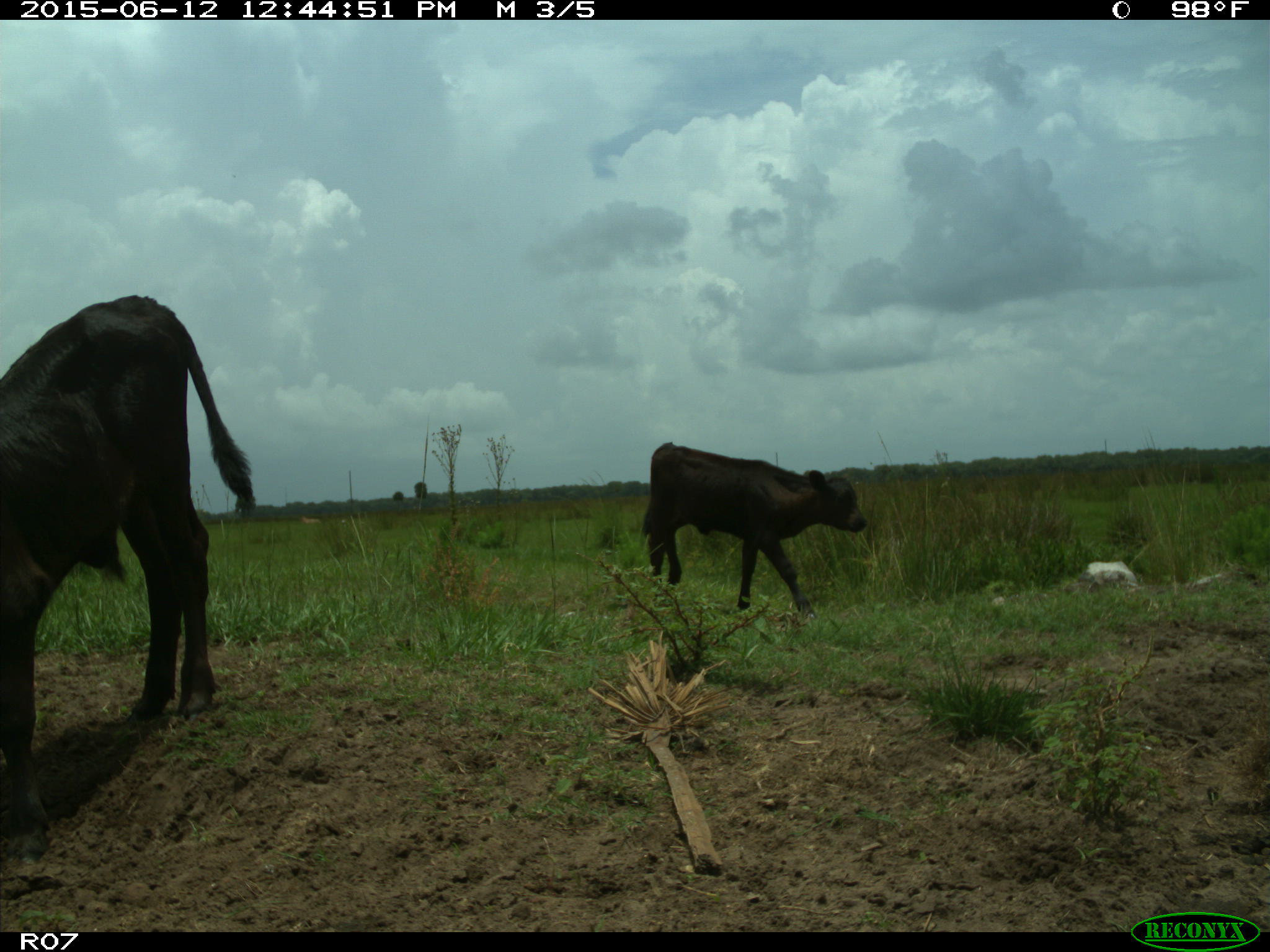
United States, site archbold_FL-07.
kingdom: Animalia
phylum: Chordata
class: Mammalia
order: Artiodactyla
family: Bovidae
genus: Bos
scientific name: Bos taurus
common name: domestic cow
Bos taurus (domestic cow).